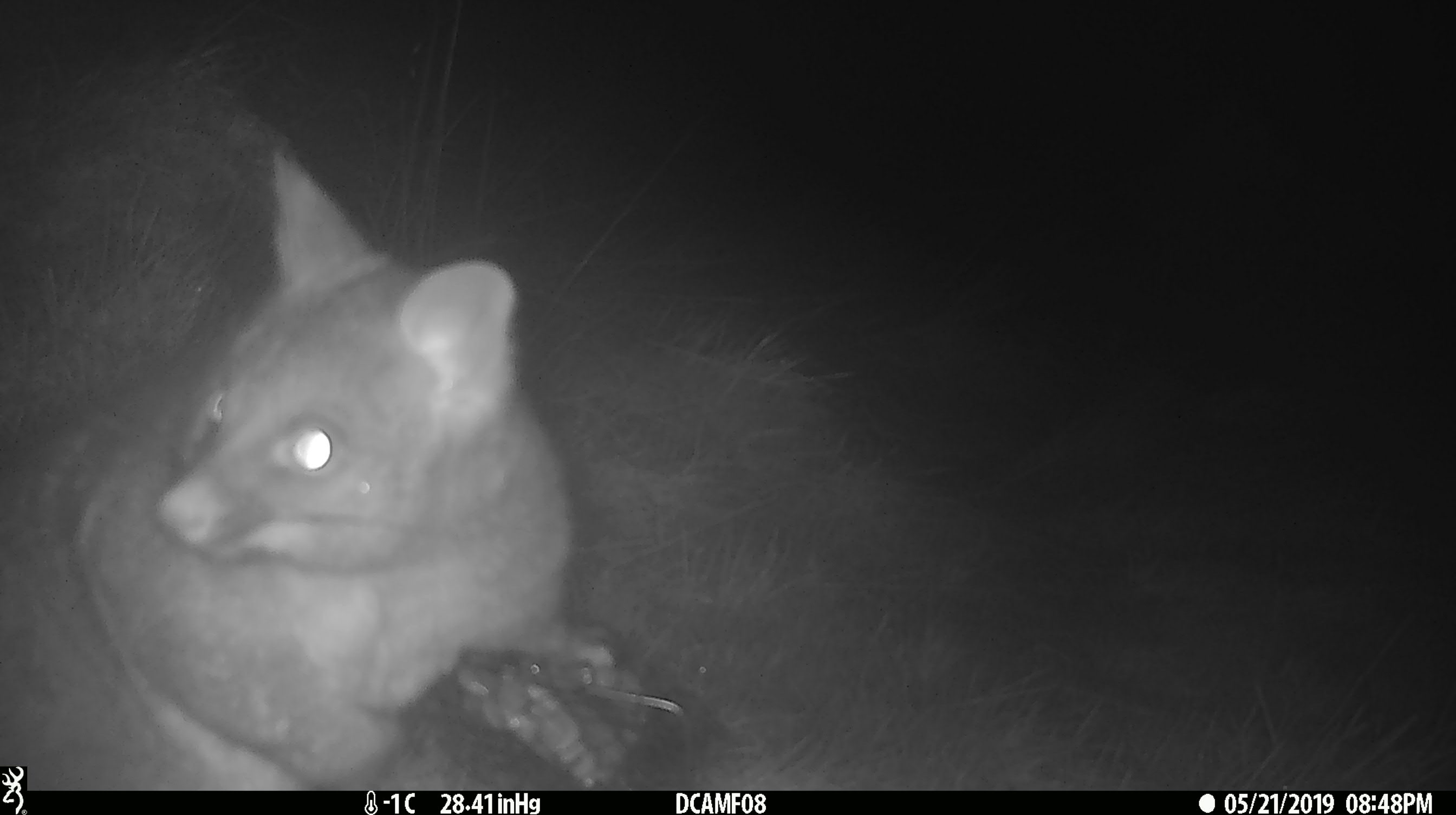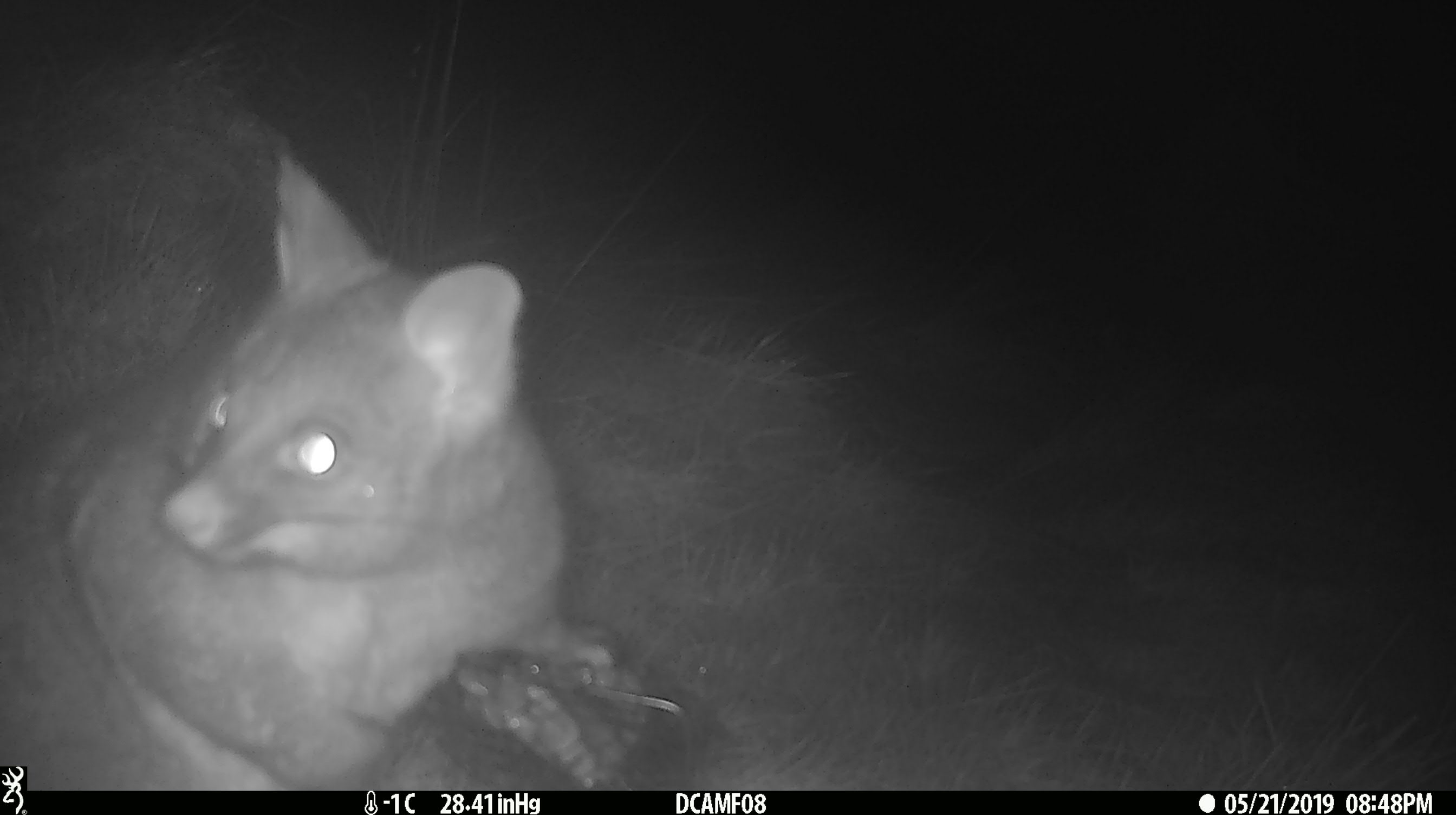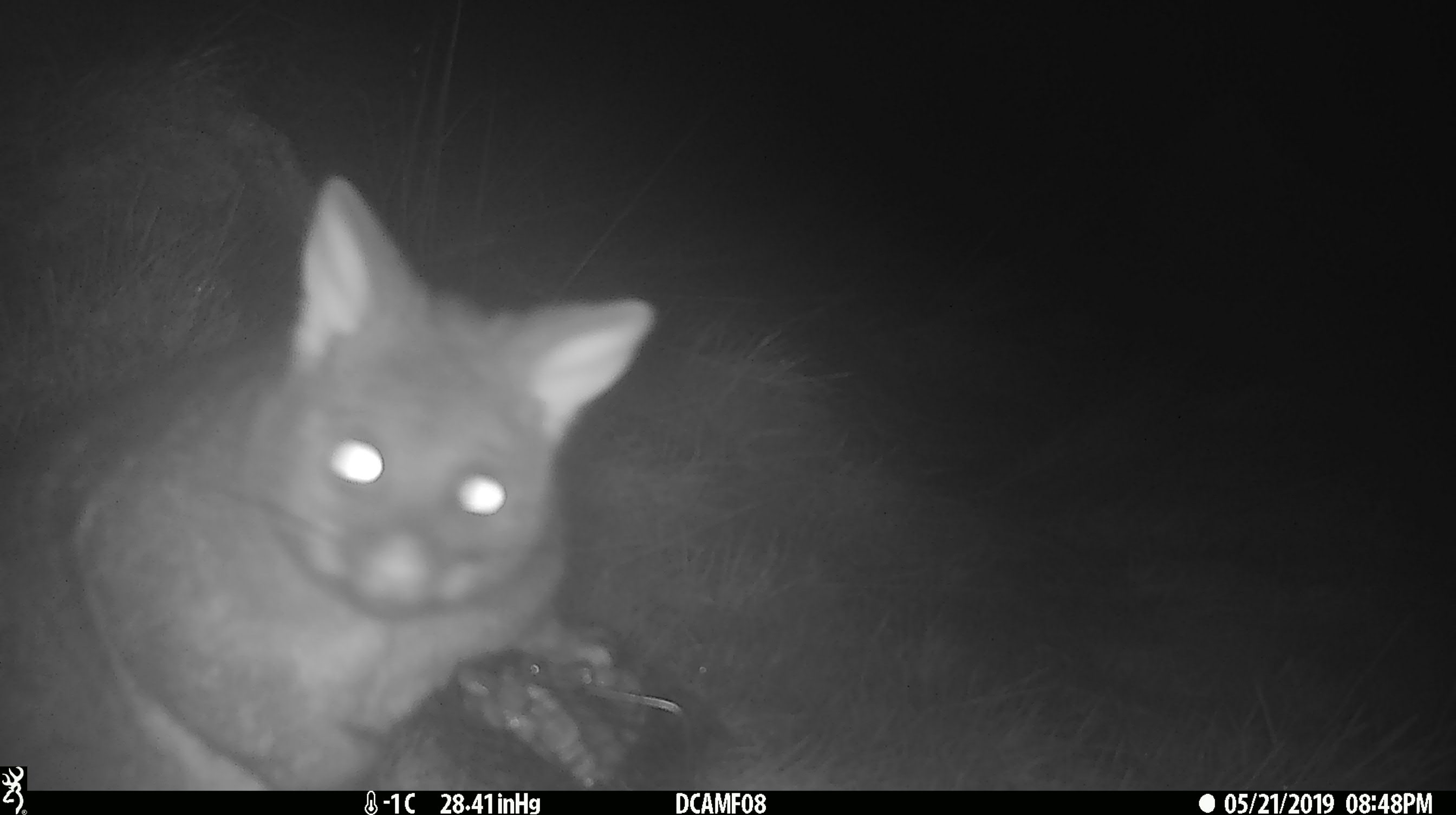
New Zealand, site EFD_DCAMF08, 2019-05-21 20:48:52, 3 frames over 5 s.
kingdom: Animalia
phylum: Chordata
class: Mammalia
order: Diprotodontia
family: Phalangeridae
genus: Trichosurus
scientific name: Trichosurus vulpecula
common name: common brushtail possum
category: possum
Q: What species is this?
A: Possum (common brushtail possum) (Trichosurus vulpecula).